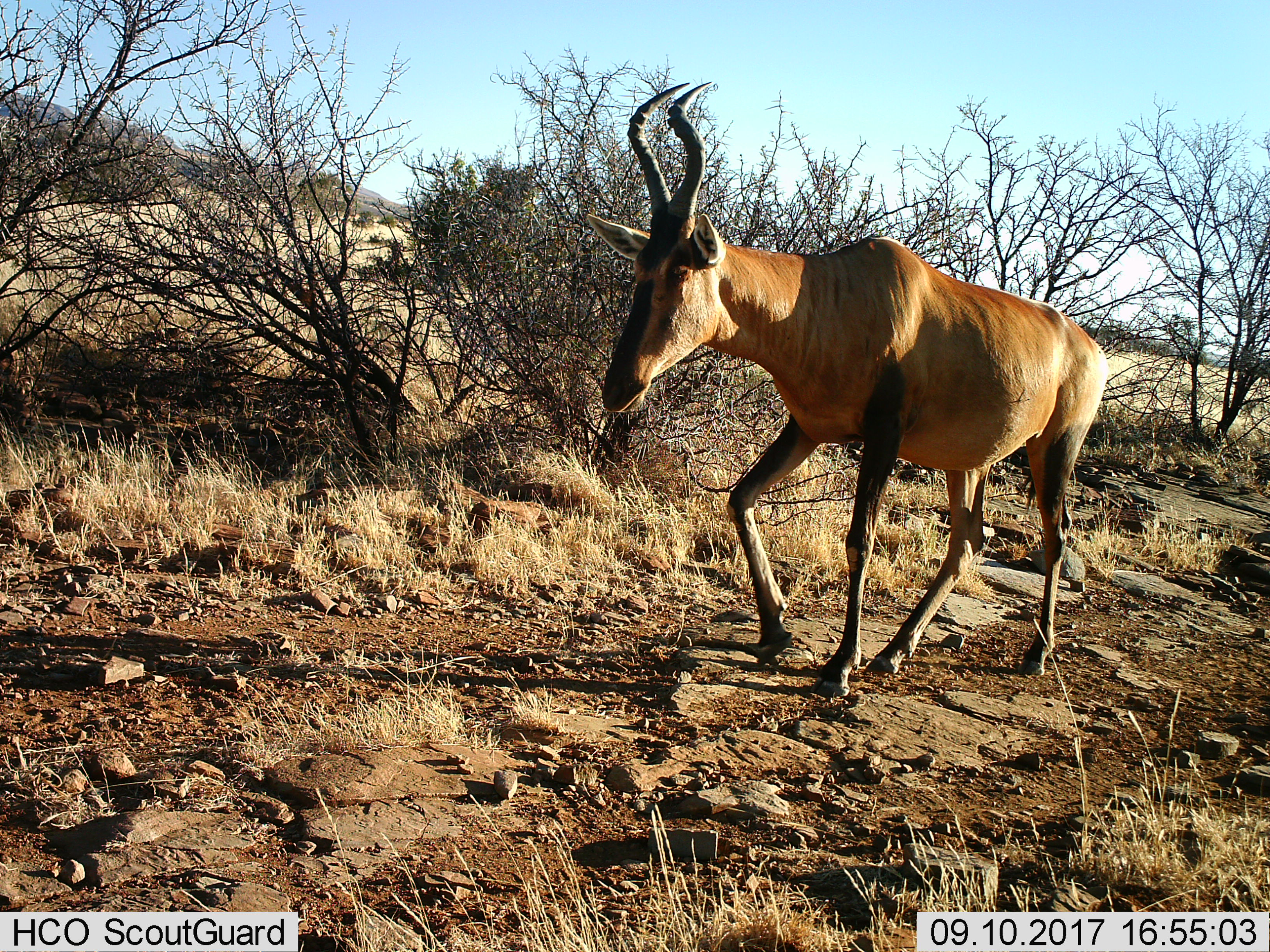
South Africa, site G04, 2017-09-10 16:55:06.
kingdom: Animalia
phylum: Chordata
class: Mammalia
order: Artiodactyla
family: Bovidae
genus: Alcelaphus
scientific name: Alcelaphus buselaphus caama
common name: red hartebeest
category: hartebeestred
Hartebeestred (red hartebeest) (Alcelaphus buselaphus caama), count 1. Behavior (volunteer vote fractions): standing 17%, resting 0%, moving 100%, interacting 0%. Young present (vote fraction): 17%. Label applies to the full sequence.